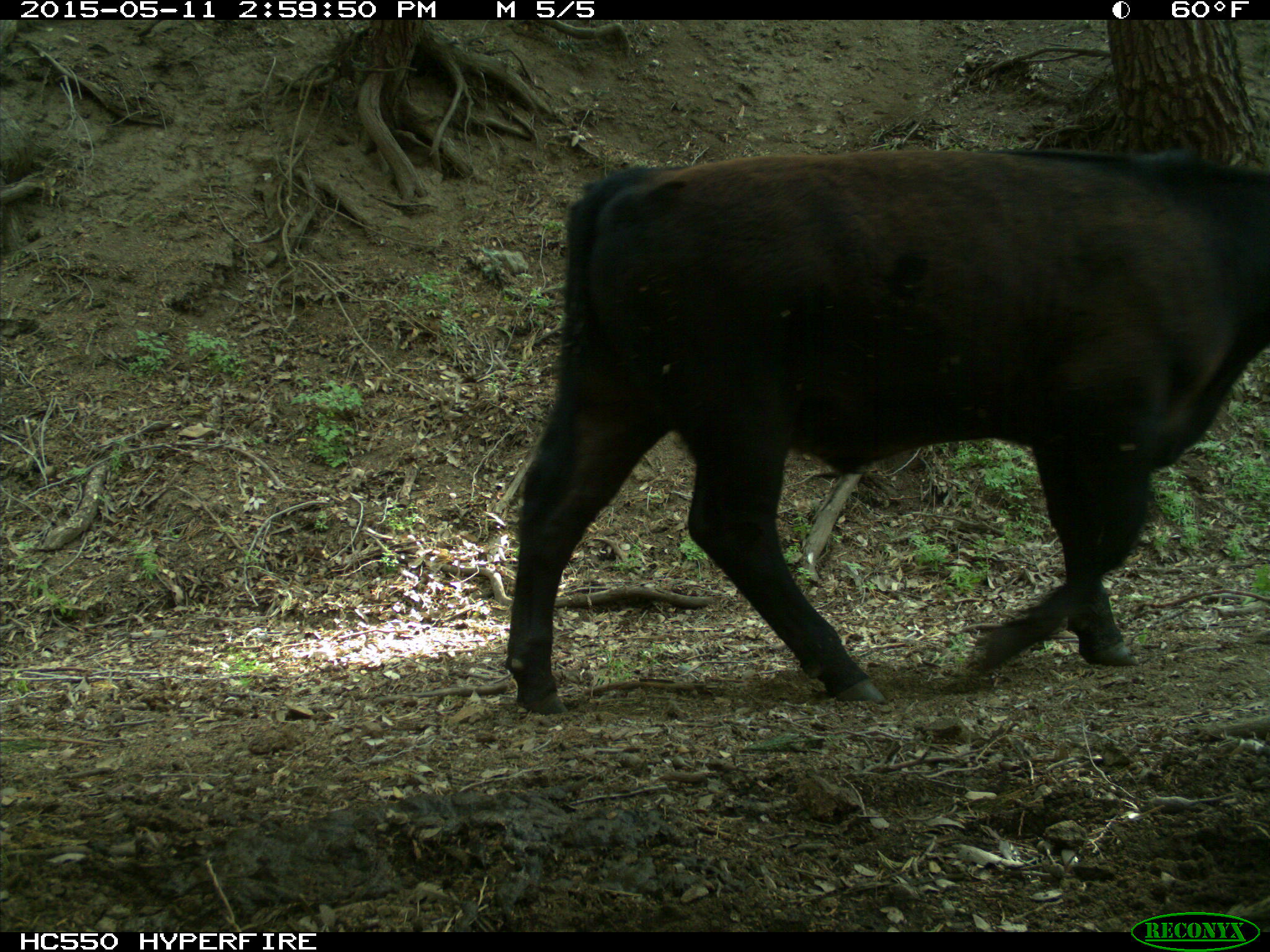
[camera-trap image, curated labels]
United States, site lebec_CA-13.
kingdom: Animalia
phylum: Chordata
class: Mammalia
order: Artiodactyla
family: Bovidae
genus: Bos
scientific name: Bos taurus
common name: domestic cow